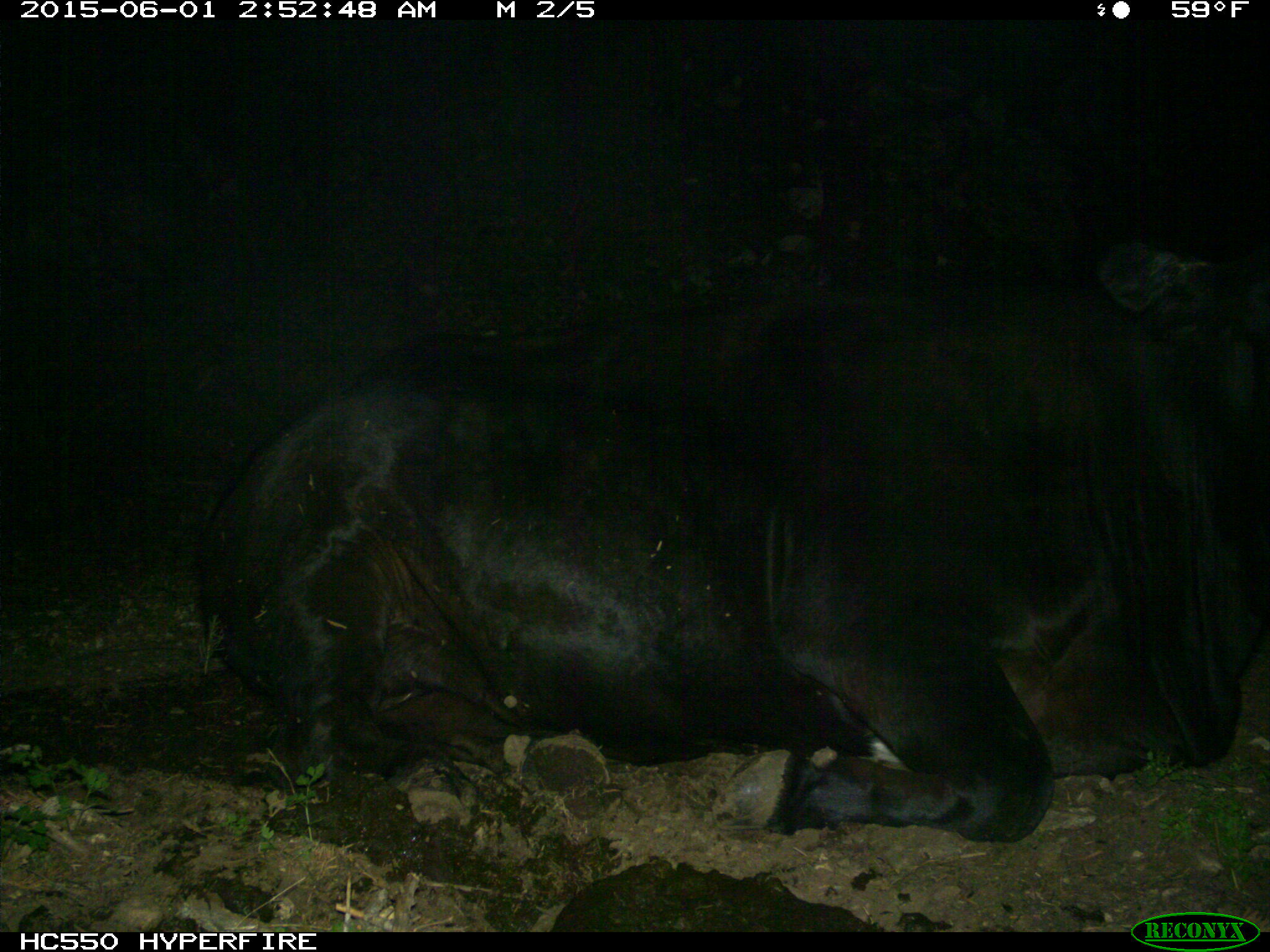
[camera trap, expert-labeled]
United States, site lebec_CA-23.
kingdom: Animalia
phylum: Chordata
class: Mammalia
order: Artiodactyla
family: Bovidae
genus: Bos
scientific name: Bos taurus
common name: domestic cow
Bos taurus (domestic cow).